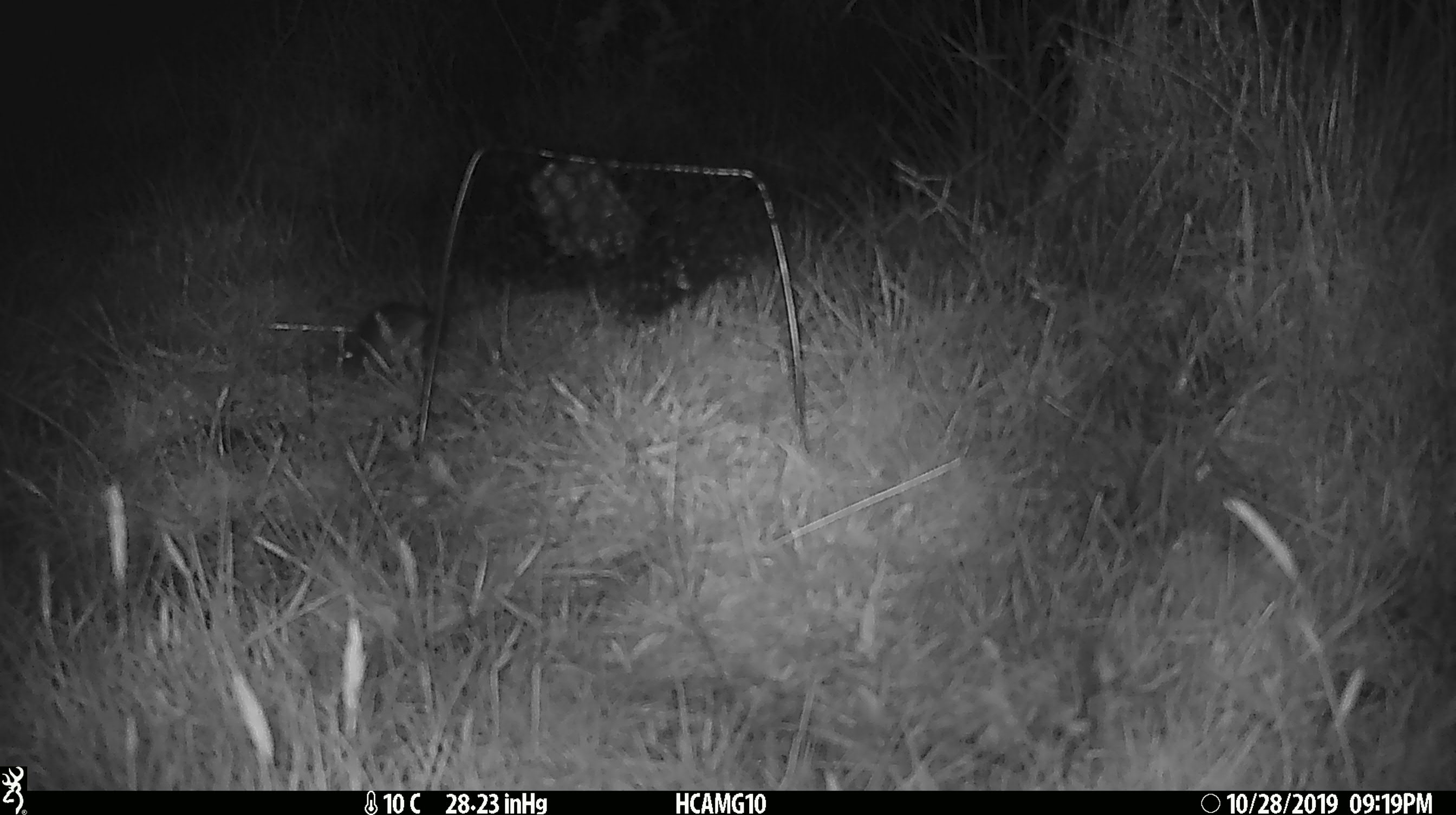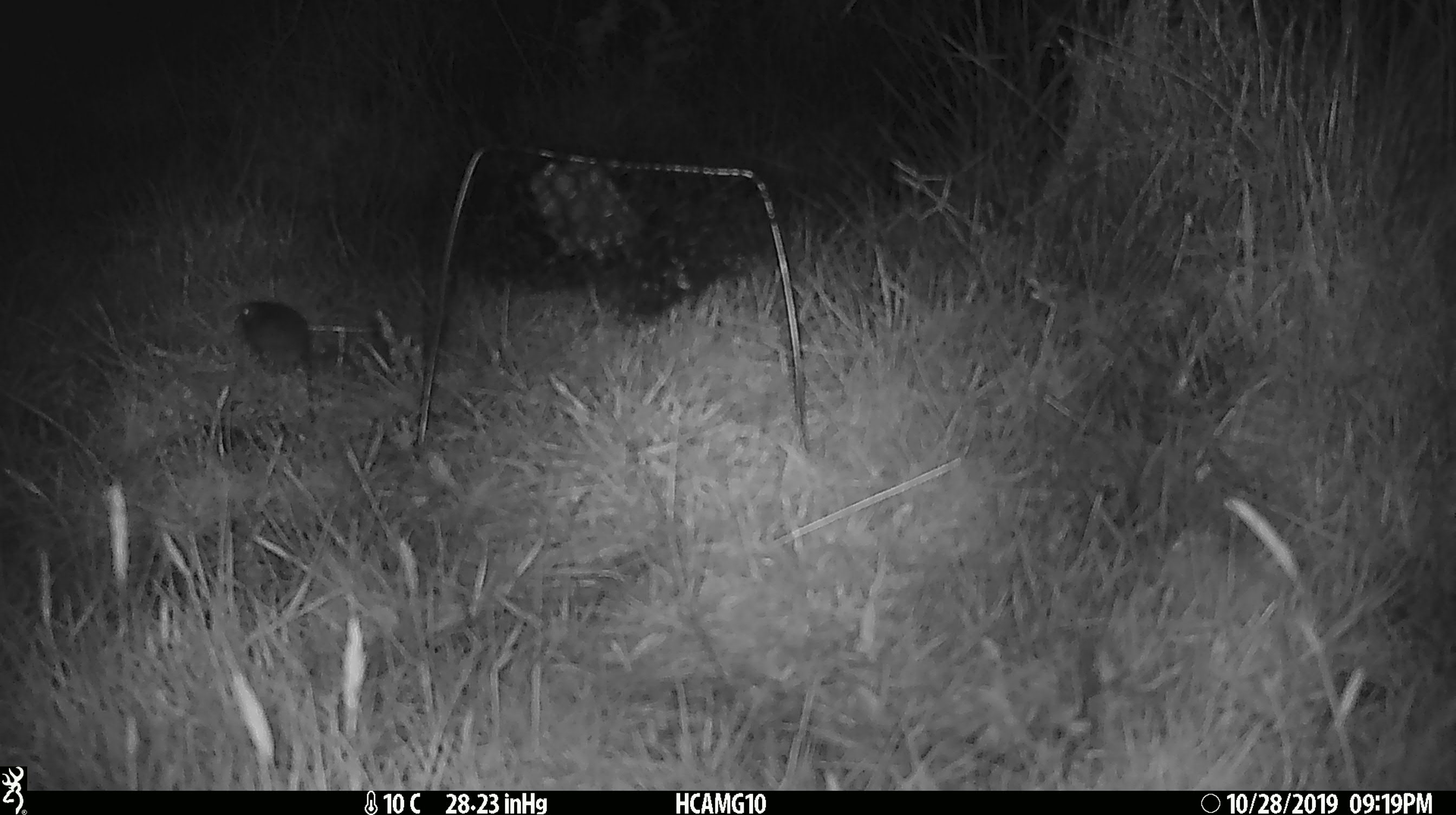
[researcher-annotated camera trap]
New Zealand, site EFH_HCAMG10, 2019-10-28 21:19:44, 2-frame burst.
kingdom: Animalia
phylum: Chordata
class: Mammalia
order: Rodentia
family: Muridae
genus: Mus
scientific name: Mus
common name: mouse